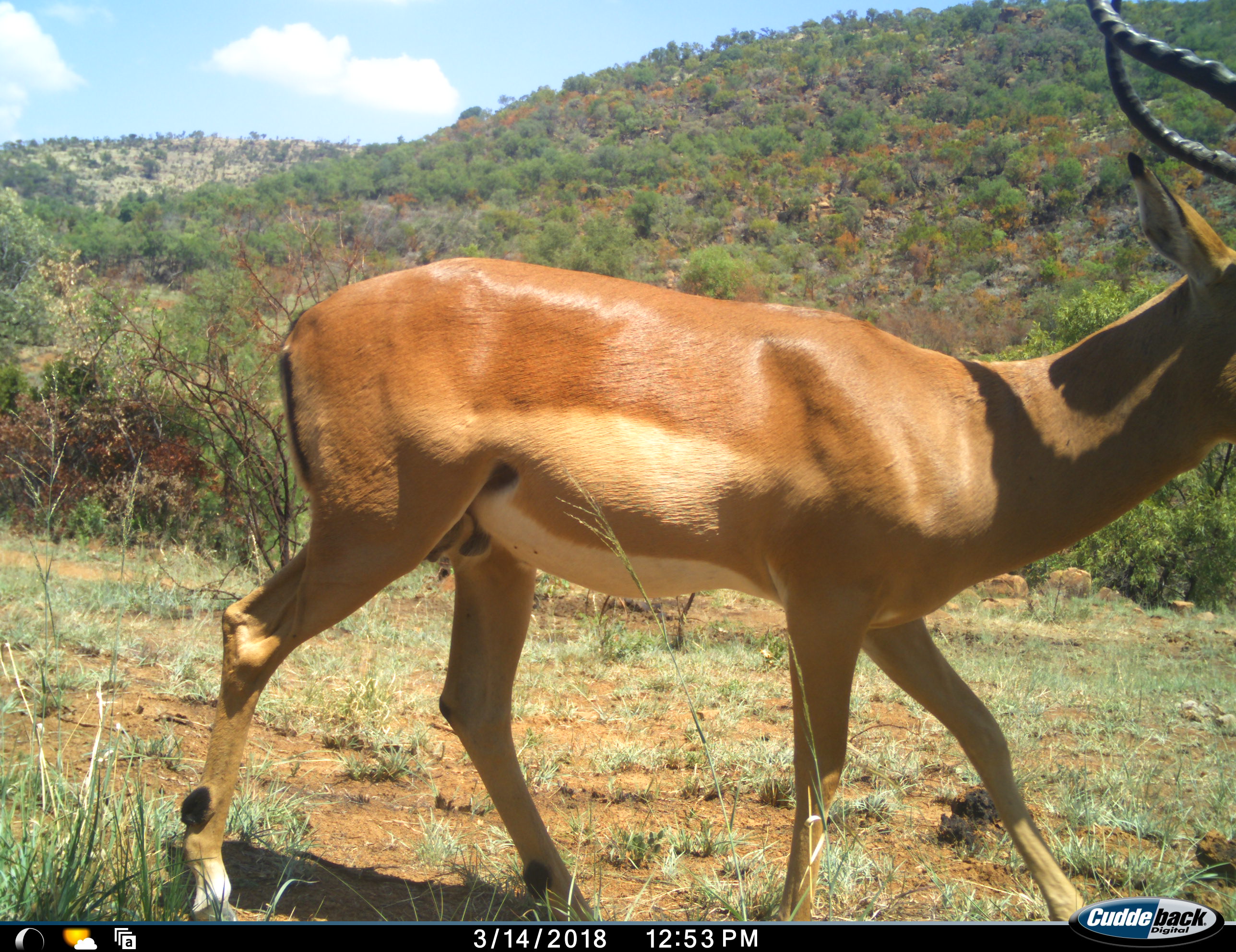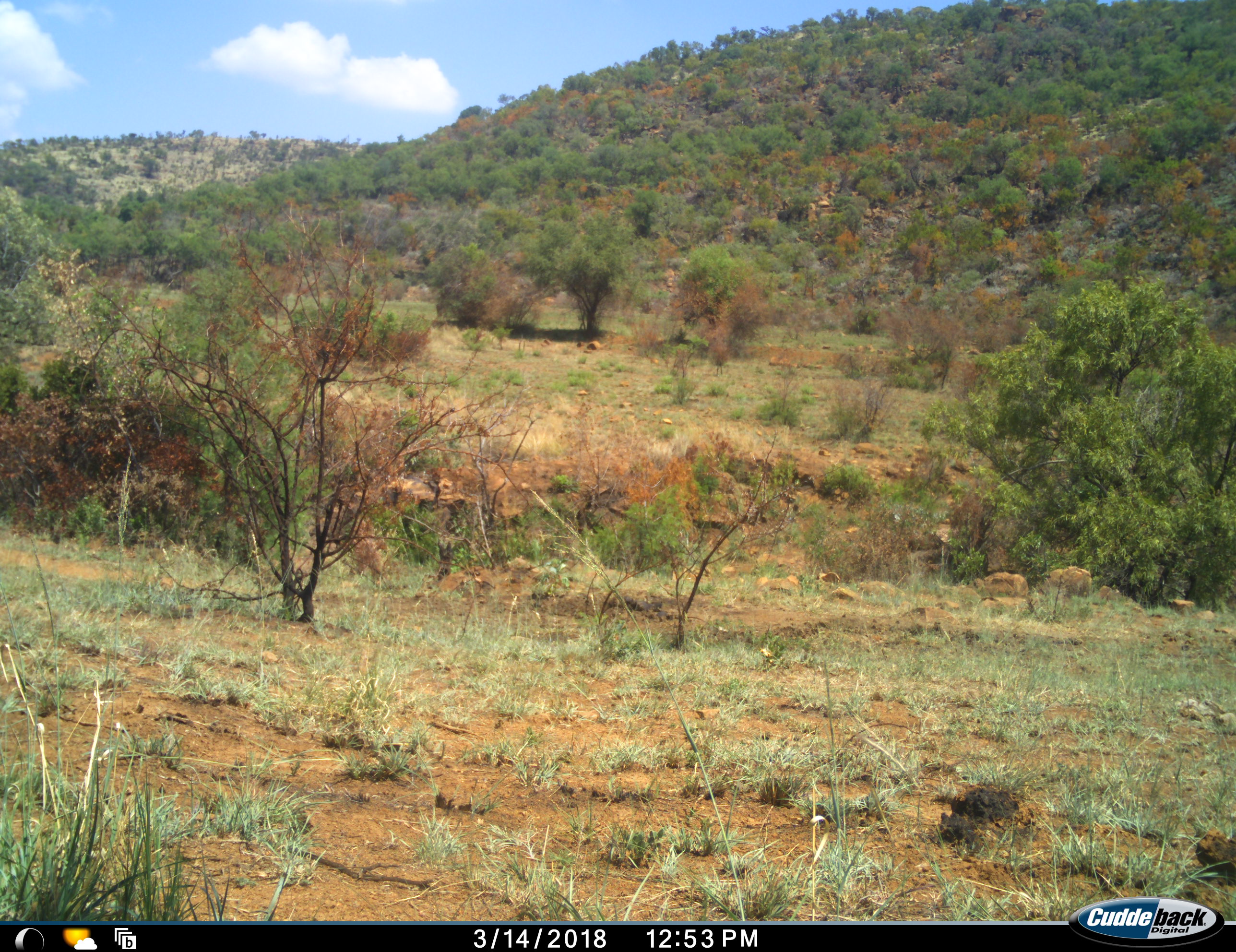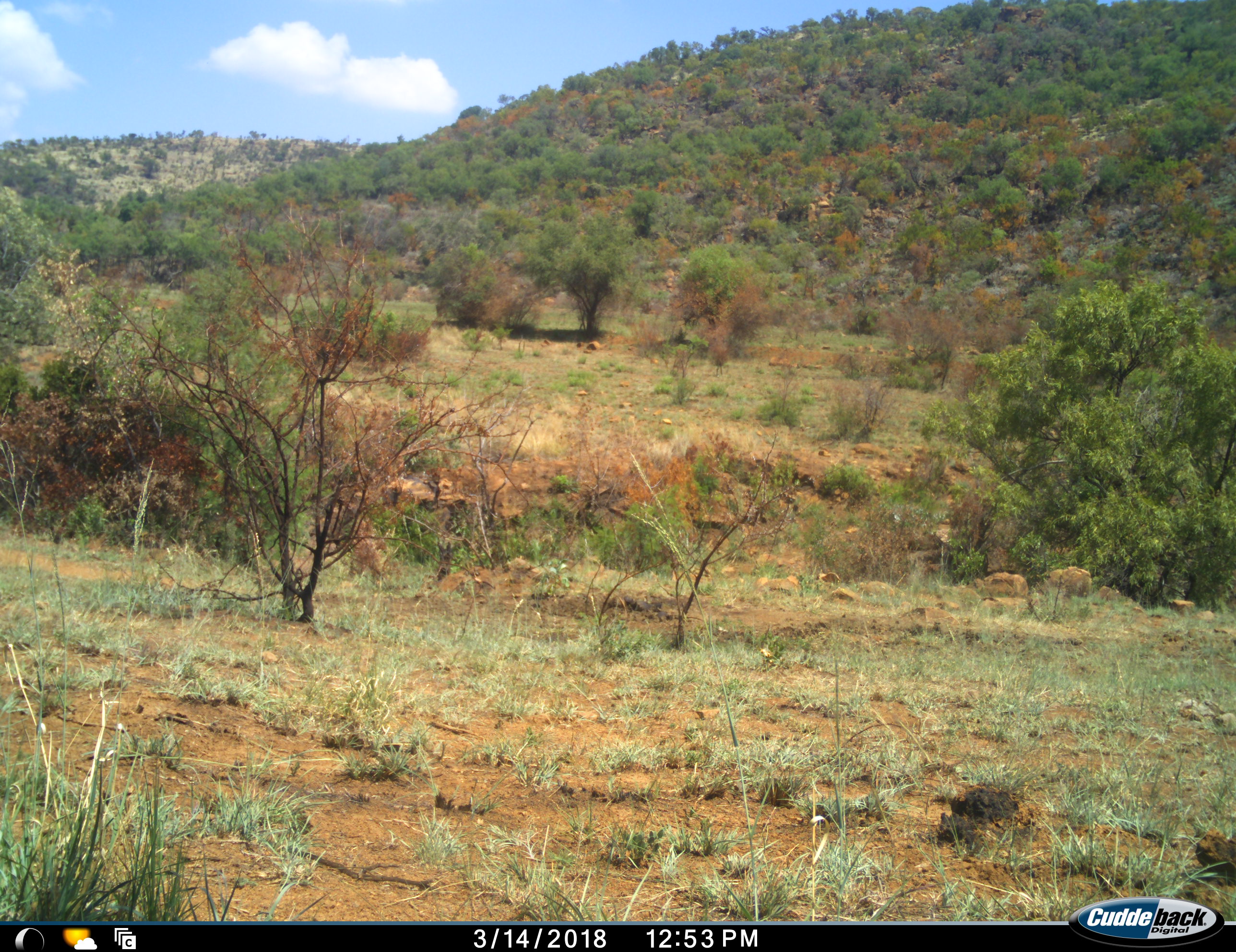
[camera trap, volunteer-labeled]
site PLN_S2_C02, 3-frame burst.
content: unidentified animal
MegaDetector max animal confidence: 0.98